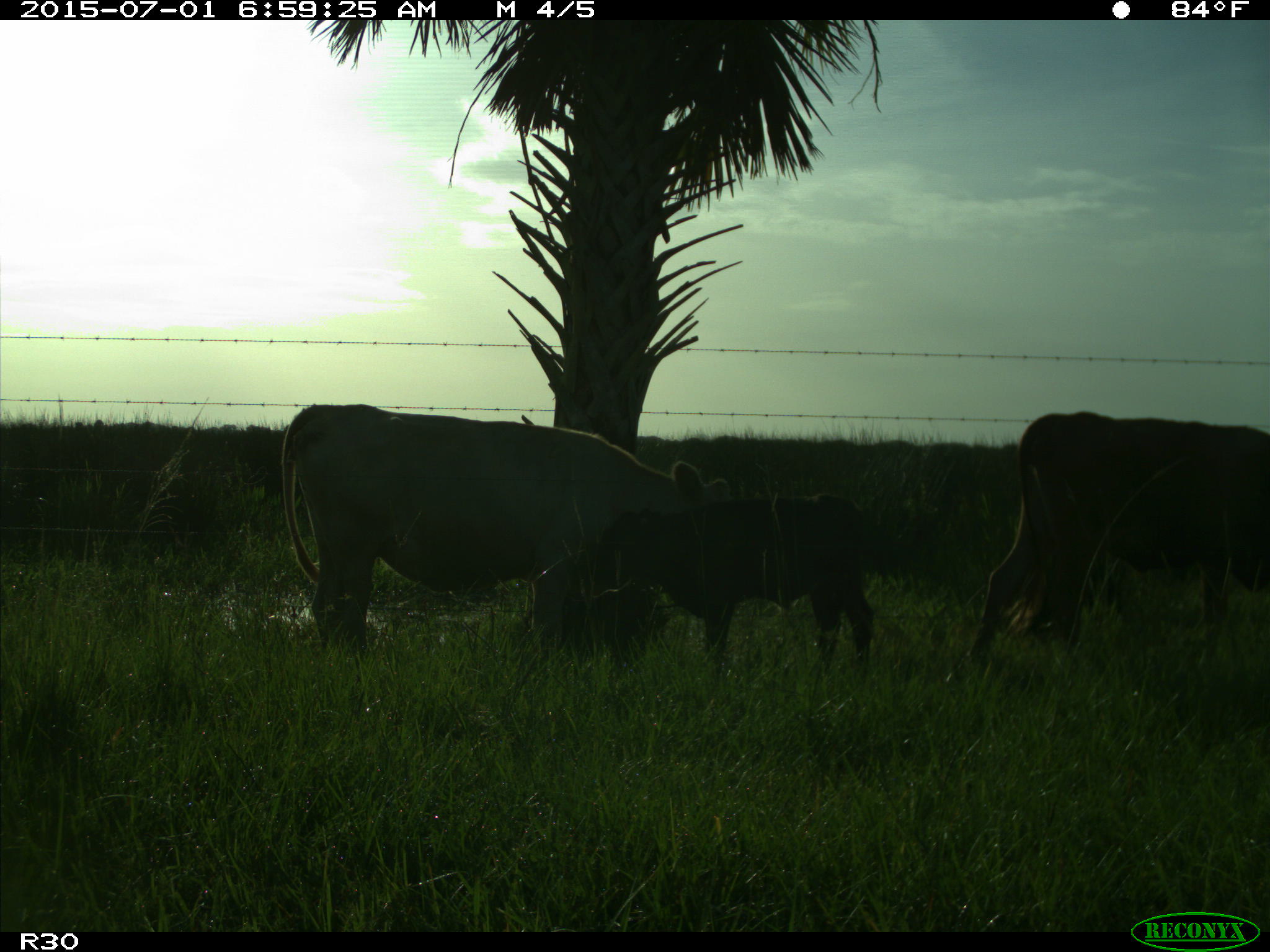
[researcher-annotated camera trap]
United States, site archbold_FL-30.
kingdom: Animalia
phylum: Chordata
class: Mammalia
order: Artiodactyla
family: Bovidae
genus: Bos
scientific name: Bos taurus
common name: domestic cow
Bos taurus (domestic cow).